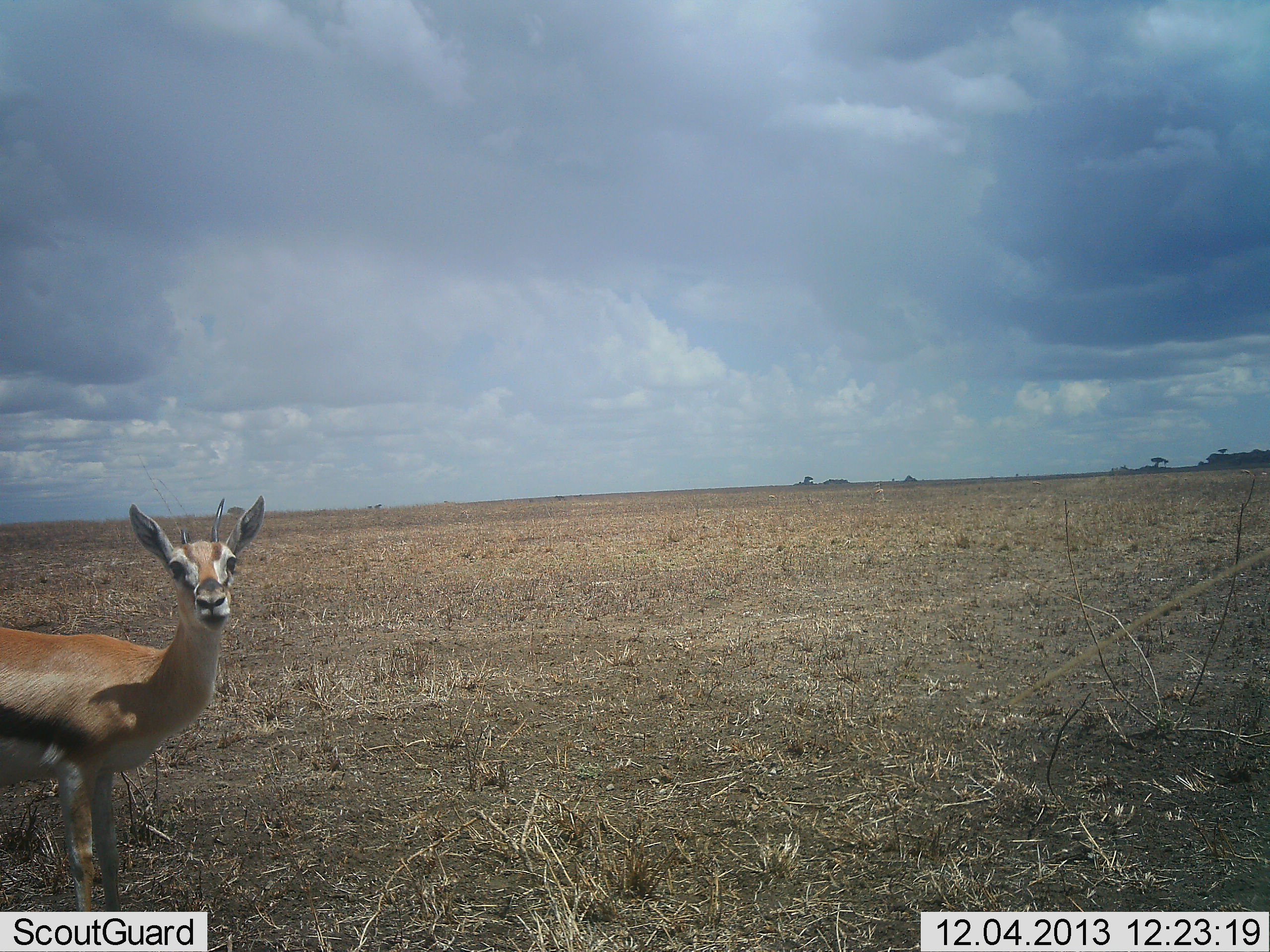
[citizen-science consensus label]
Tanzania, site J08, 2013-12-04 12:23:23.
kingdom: Animalia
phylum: Chordata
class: Mammalia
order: Artiodactyla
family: Bovidae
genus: Eudorcas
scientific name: Eudorcas thomsonii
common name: thomson's gazelle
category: gazellethomsons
Gazellethomsons (thomson's gazelle) (Eudorcas thomsonii), count 1. Behavior (volunteer vote fractions): standing 100%, resting 0%, moving 0%, interacting 0%. Young present (vote fraction): 0%. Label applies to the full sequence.